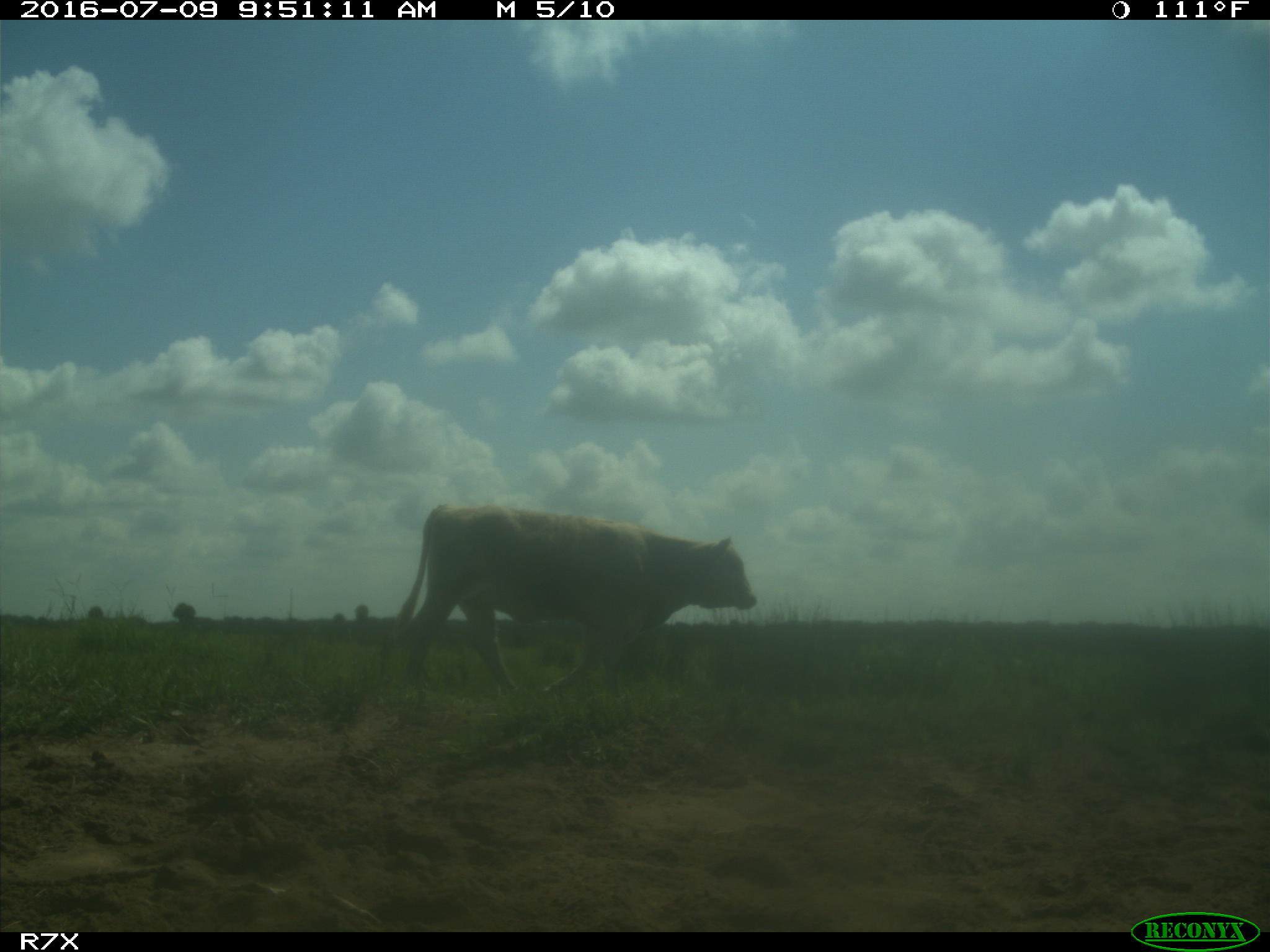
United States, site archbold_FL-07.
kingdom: Animalia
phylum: Chordata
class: Mammalia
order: Artiodactyla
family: Bovidae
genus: Bos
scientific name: Bos taurus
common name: domestic cow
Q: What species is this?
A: Bos taurus (domestic cow).